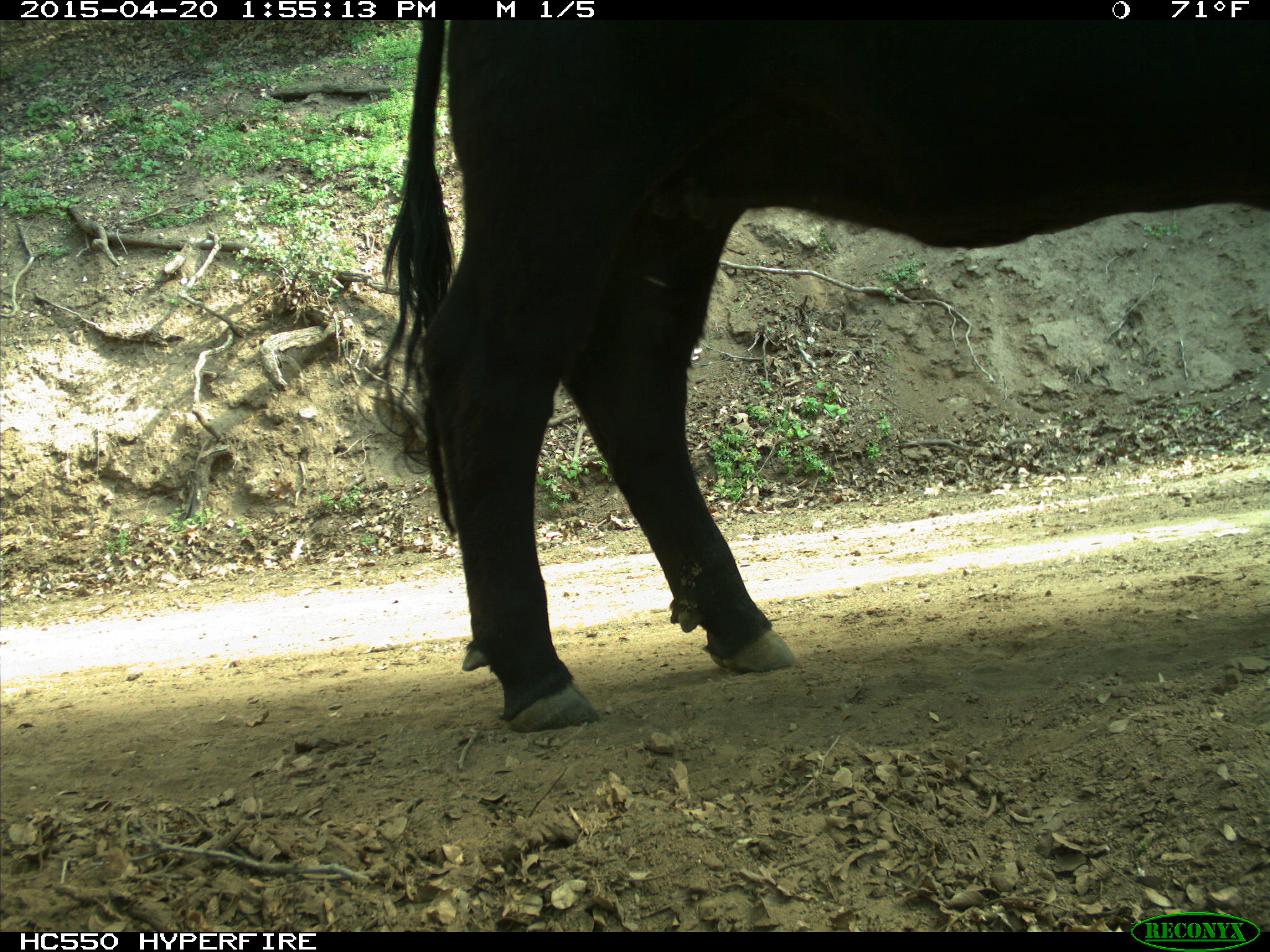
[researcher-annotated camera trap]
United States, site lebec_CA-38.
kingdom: Animalia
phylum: Chordata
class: Mammalia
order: Artiodactyla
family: Bovidae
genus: Bos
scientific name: Bos taurus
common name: domestic cow